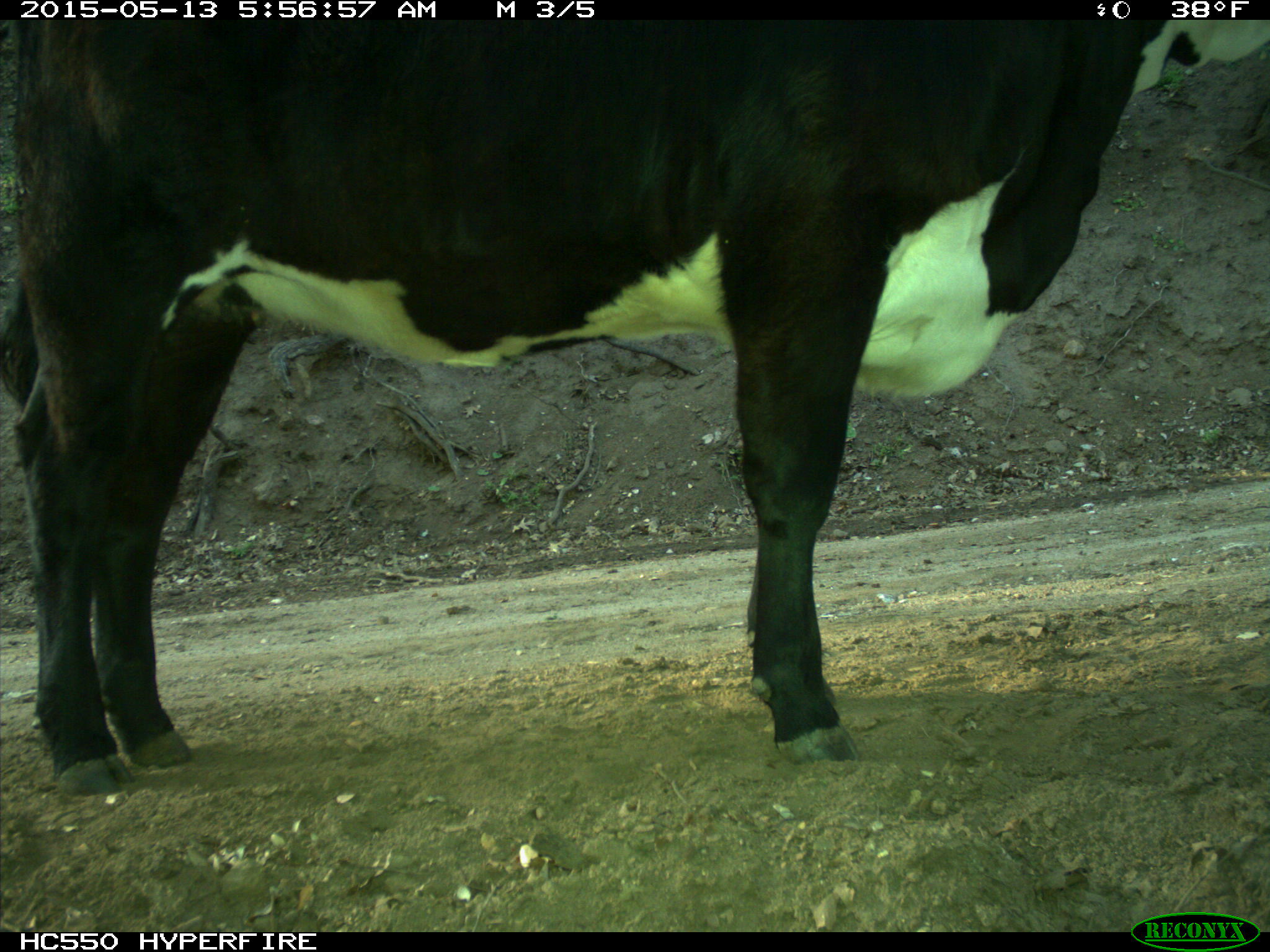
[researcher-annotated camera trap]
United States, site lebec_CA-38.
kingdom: Animalia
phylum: Chordata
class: Mammalia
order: Artiodactyla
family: Bovidae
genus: Bos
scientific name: Bos taurus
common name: domestic cow